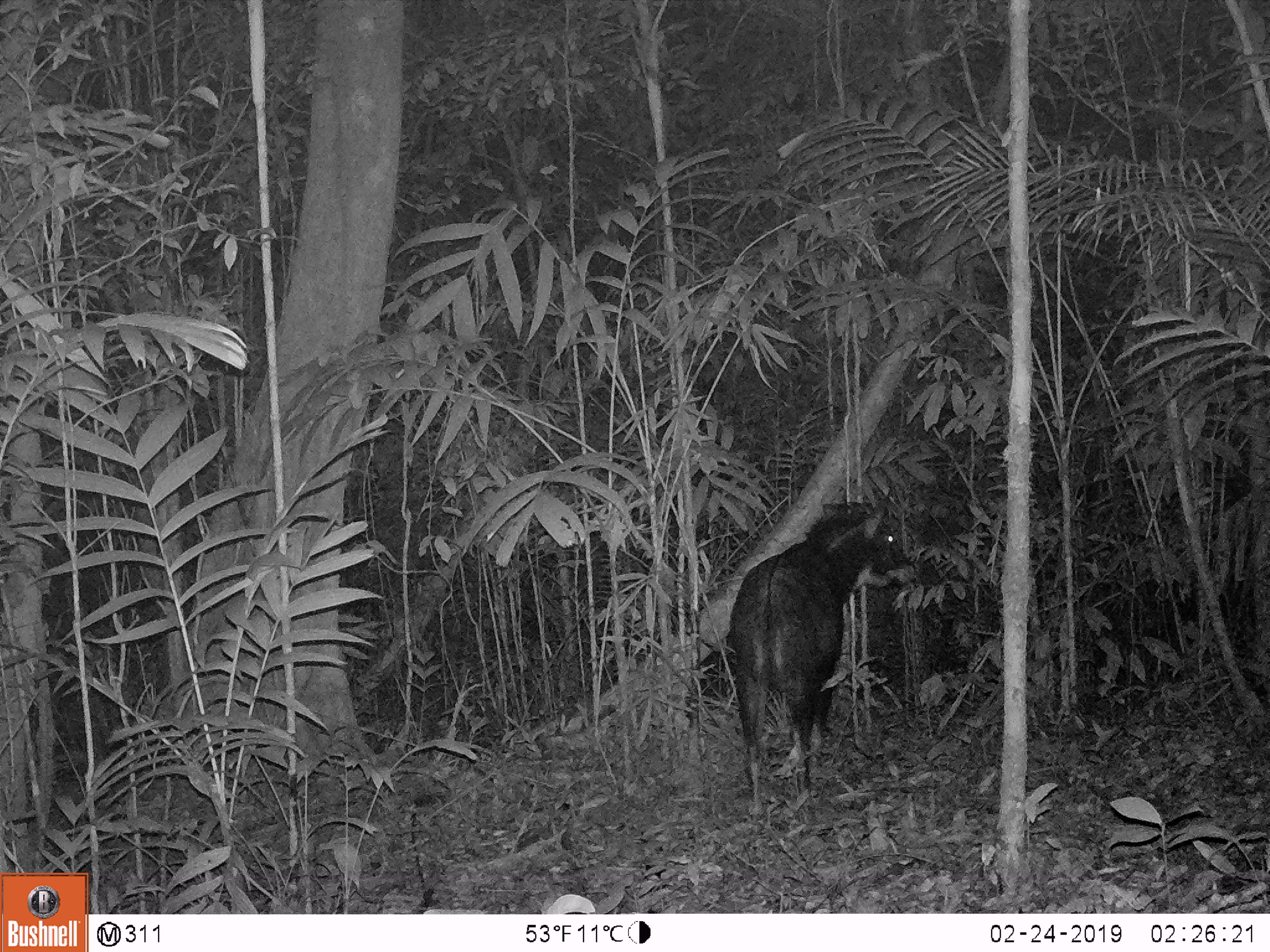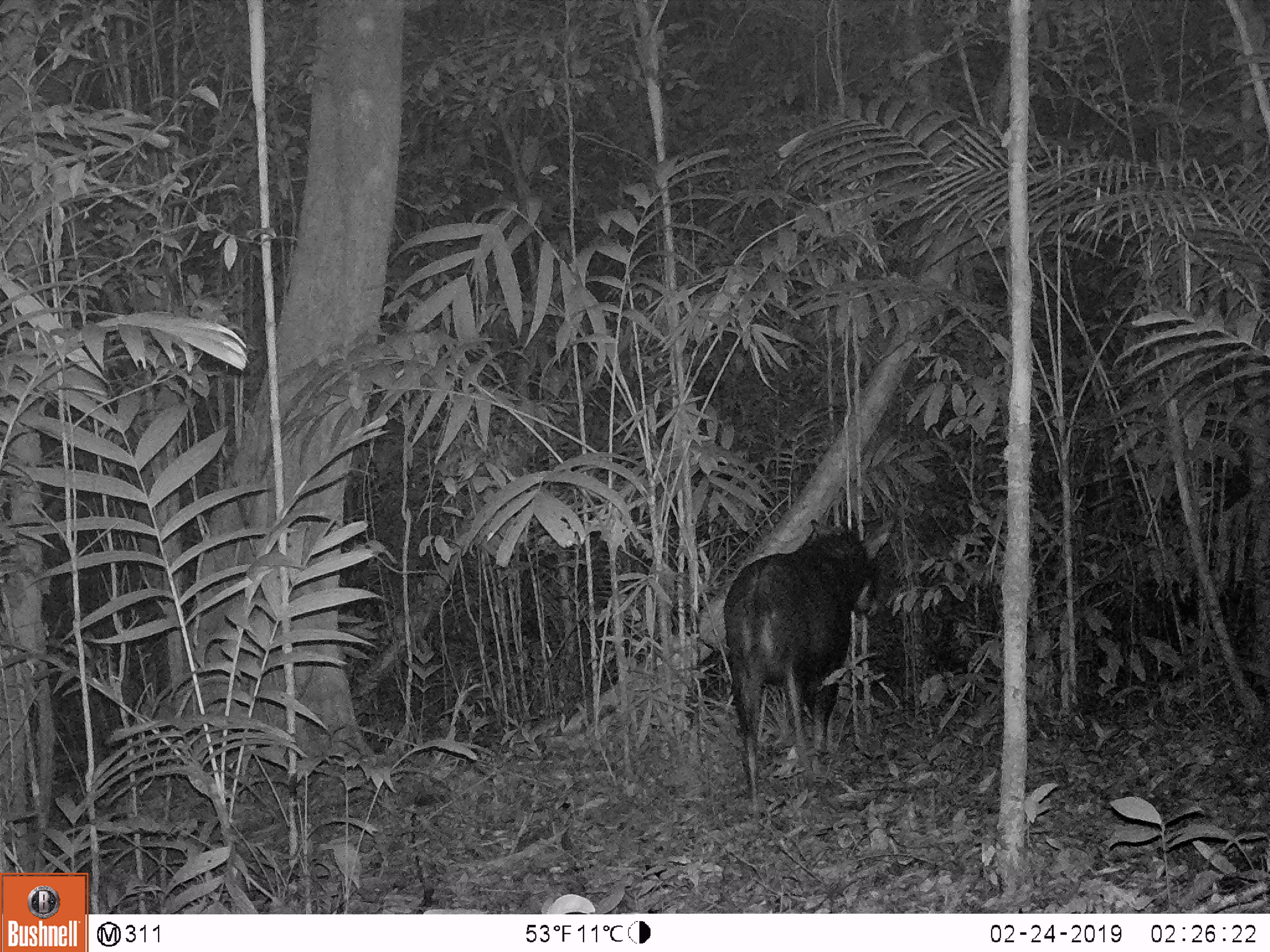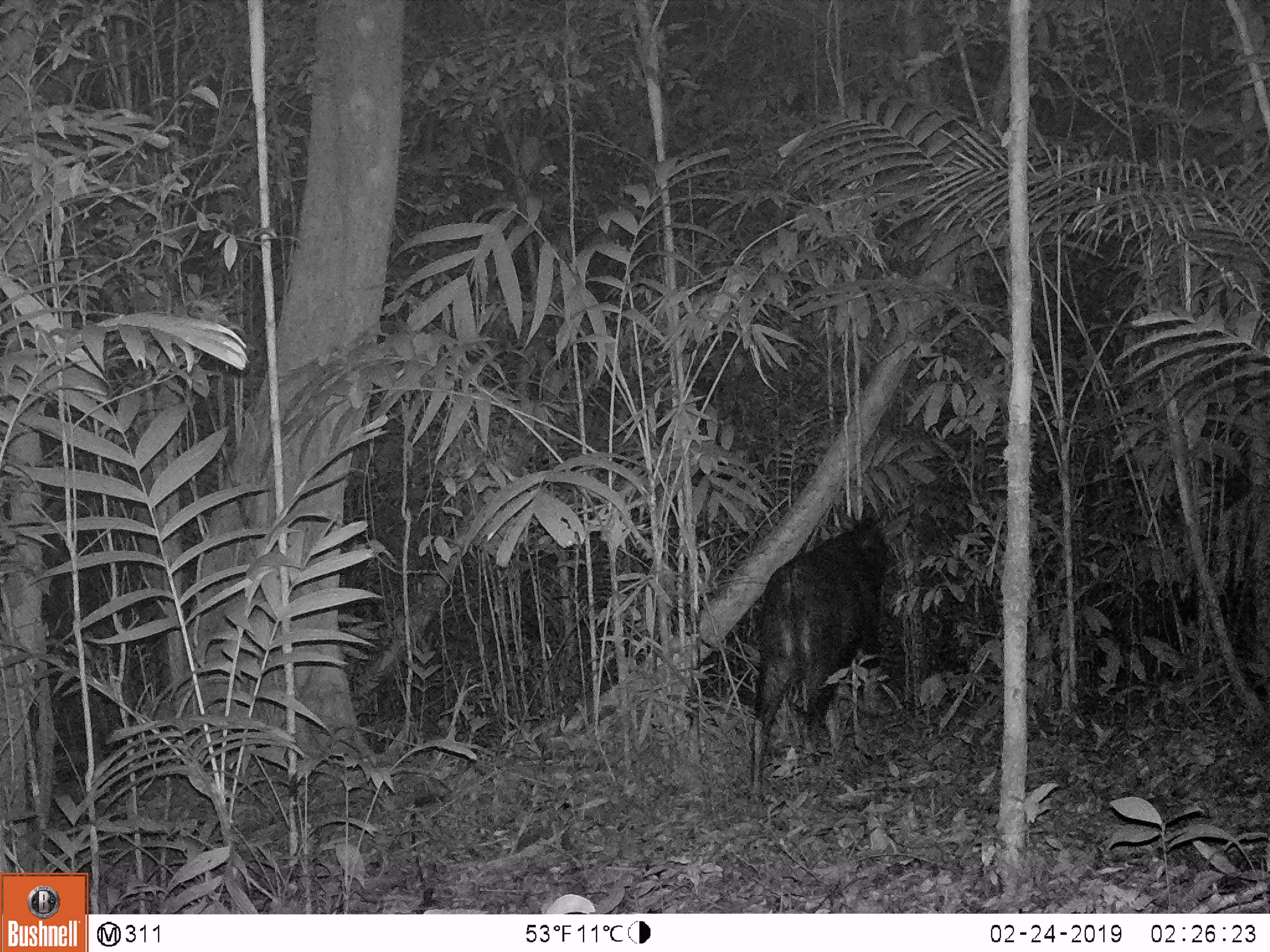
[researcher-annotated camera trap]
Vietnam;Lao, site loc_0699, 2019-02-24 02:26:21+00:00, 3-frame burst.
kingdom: Animalia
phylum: Chordata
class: Mammalia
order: Artiodactyla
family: Bovidae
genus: Capricornis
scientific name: Capricornis sumatraensis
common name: chinese serow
Chinese serow (Capricornis sumatraensis). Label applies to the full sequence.